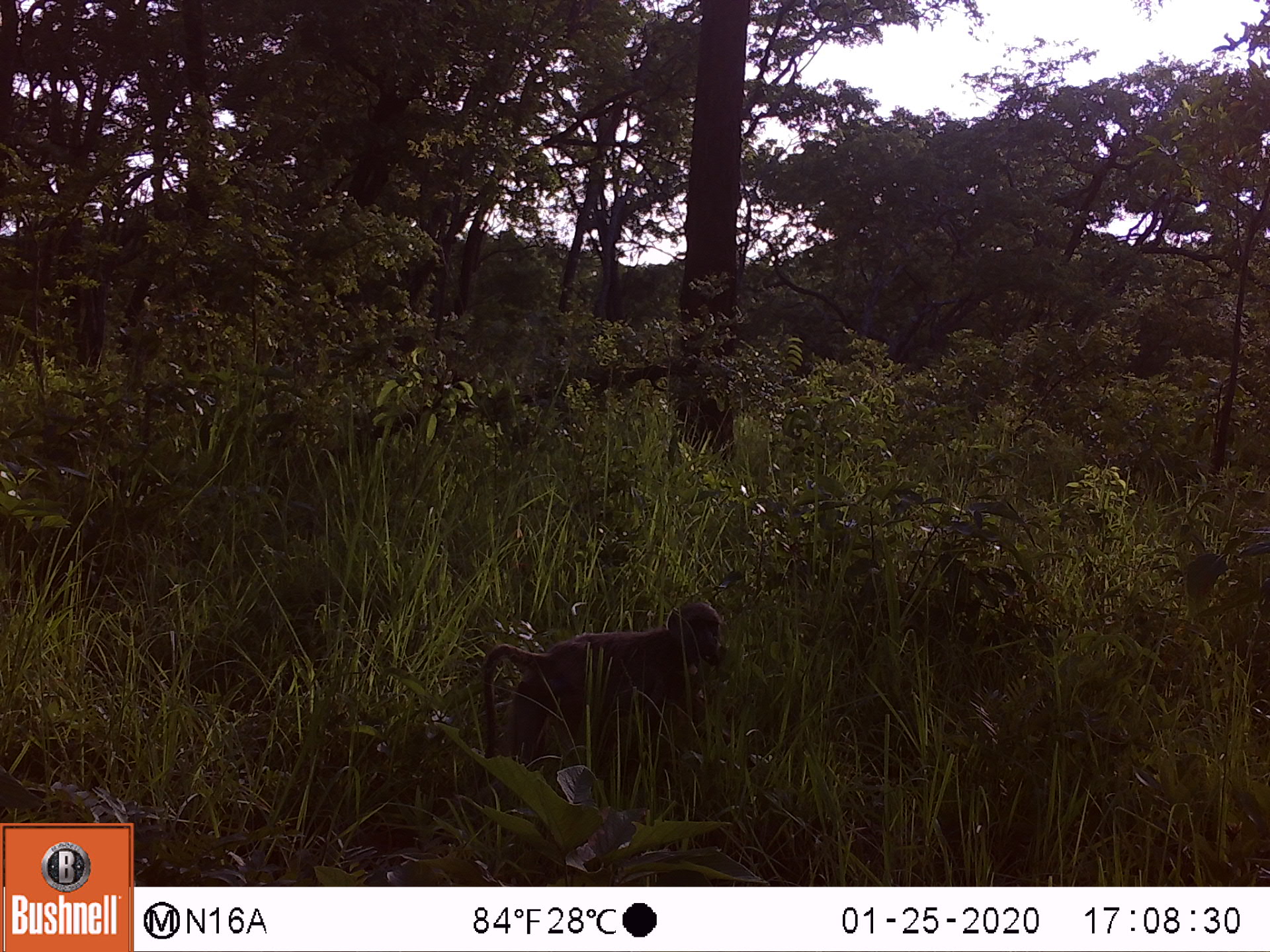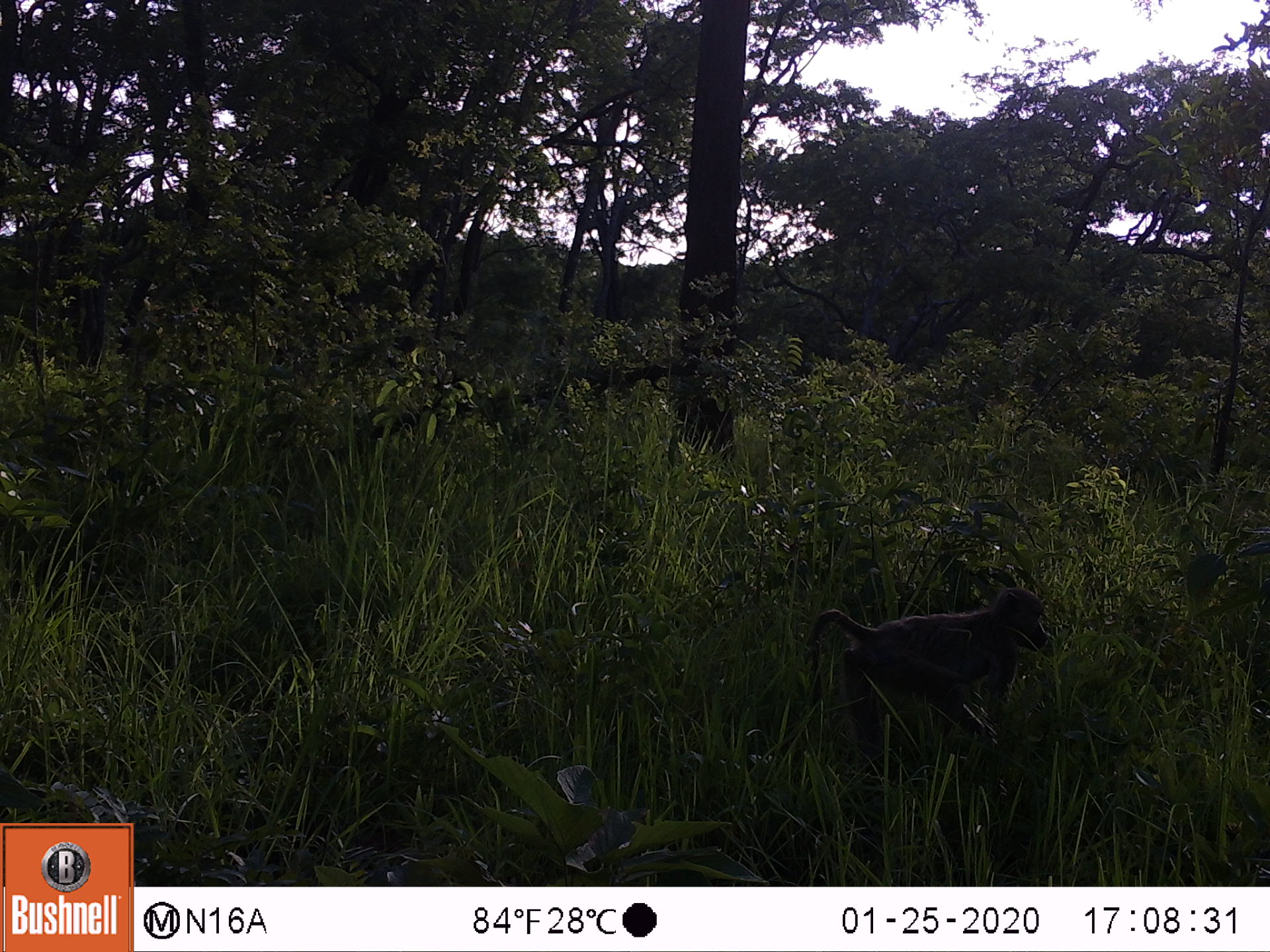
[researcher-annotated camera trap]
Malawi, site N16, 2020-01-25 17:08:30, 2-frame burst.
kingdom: Animalia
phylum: Chordata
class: Mammalia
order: Primates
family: Cercopithecidae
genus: Papio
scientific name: Papio cynocephalus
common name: yellow baboon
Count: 1.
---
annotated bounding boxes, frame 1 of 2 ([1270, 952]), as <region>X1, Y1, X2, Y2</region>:
yellow baboon: <region>479, 600, 725, 767</region>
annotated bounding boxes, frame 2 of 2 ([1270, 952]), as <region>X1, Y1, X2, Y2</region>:
yellow baboon: <region>806, 589, 1052, 764</region>